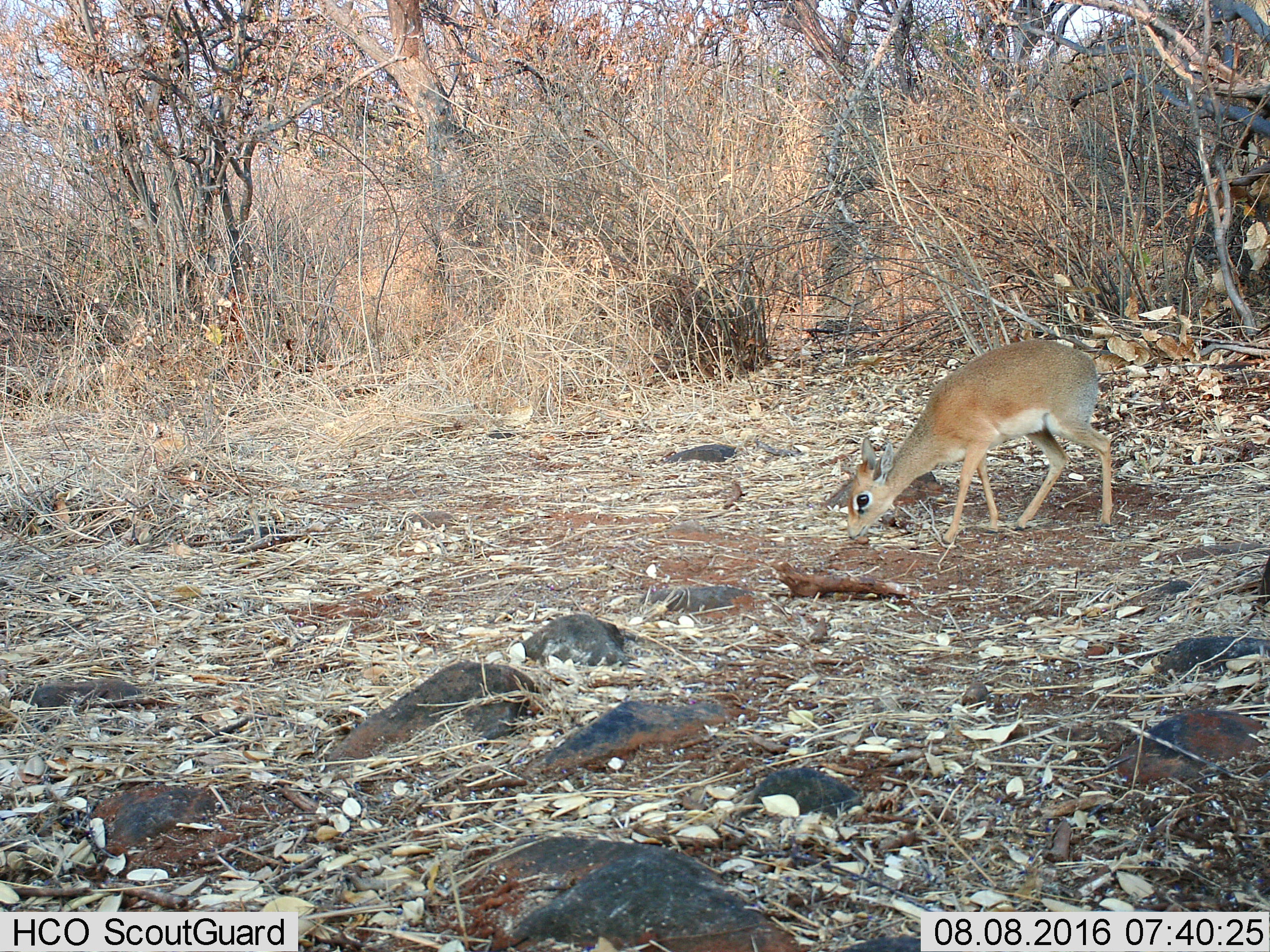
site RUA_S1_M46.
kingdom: Animalia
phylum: Chordata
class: Mammalia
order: Artiodactyla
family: Bovidae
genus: Madoqua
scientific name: Madoqua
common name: dik-dik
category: dikdik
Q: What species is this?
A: Dikdik (dik-dik) (Madoqua).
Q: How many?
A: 1.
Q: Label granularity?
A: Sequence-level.